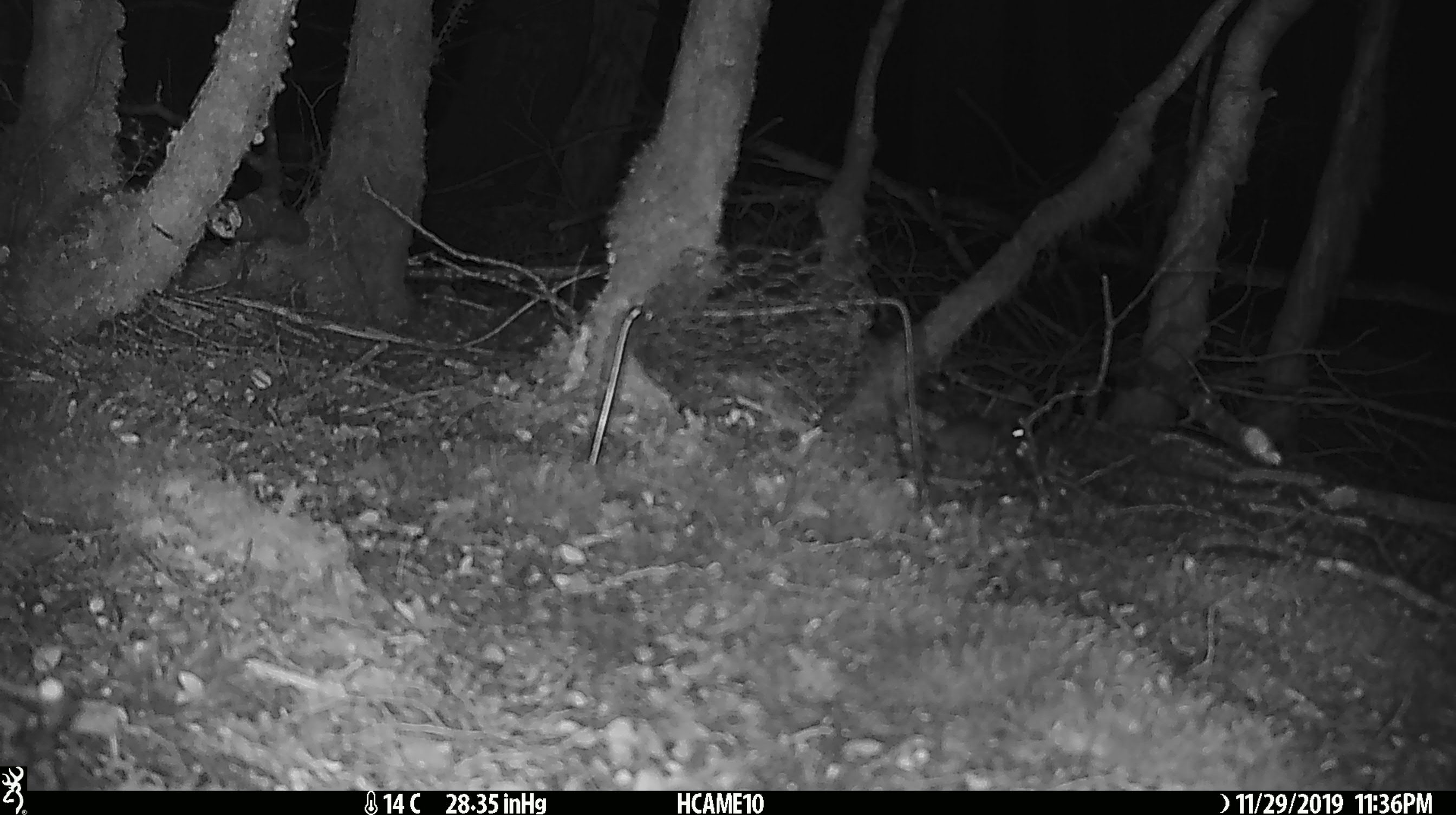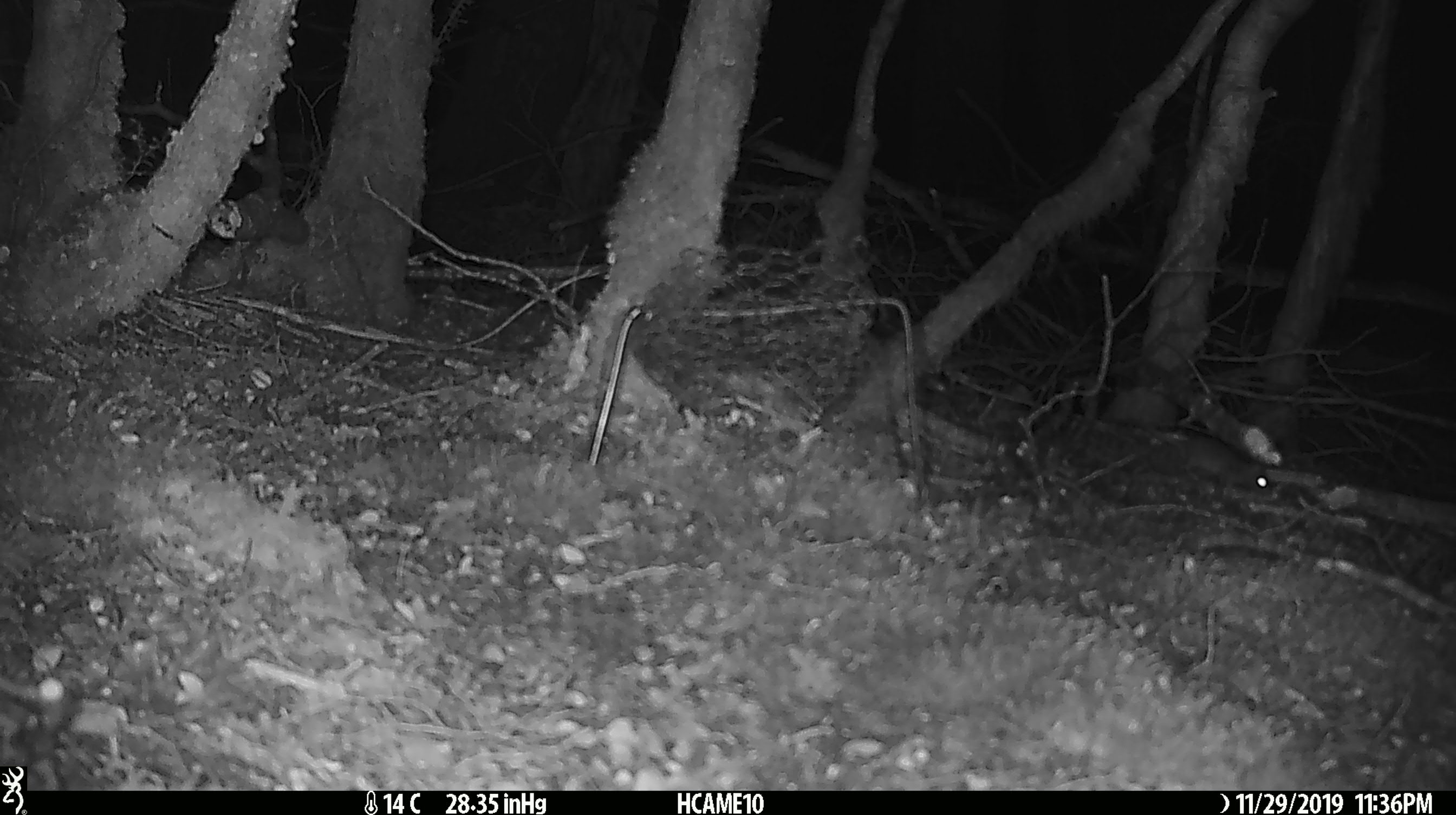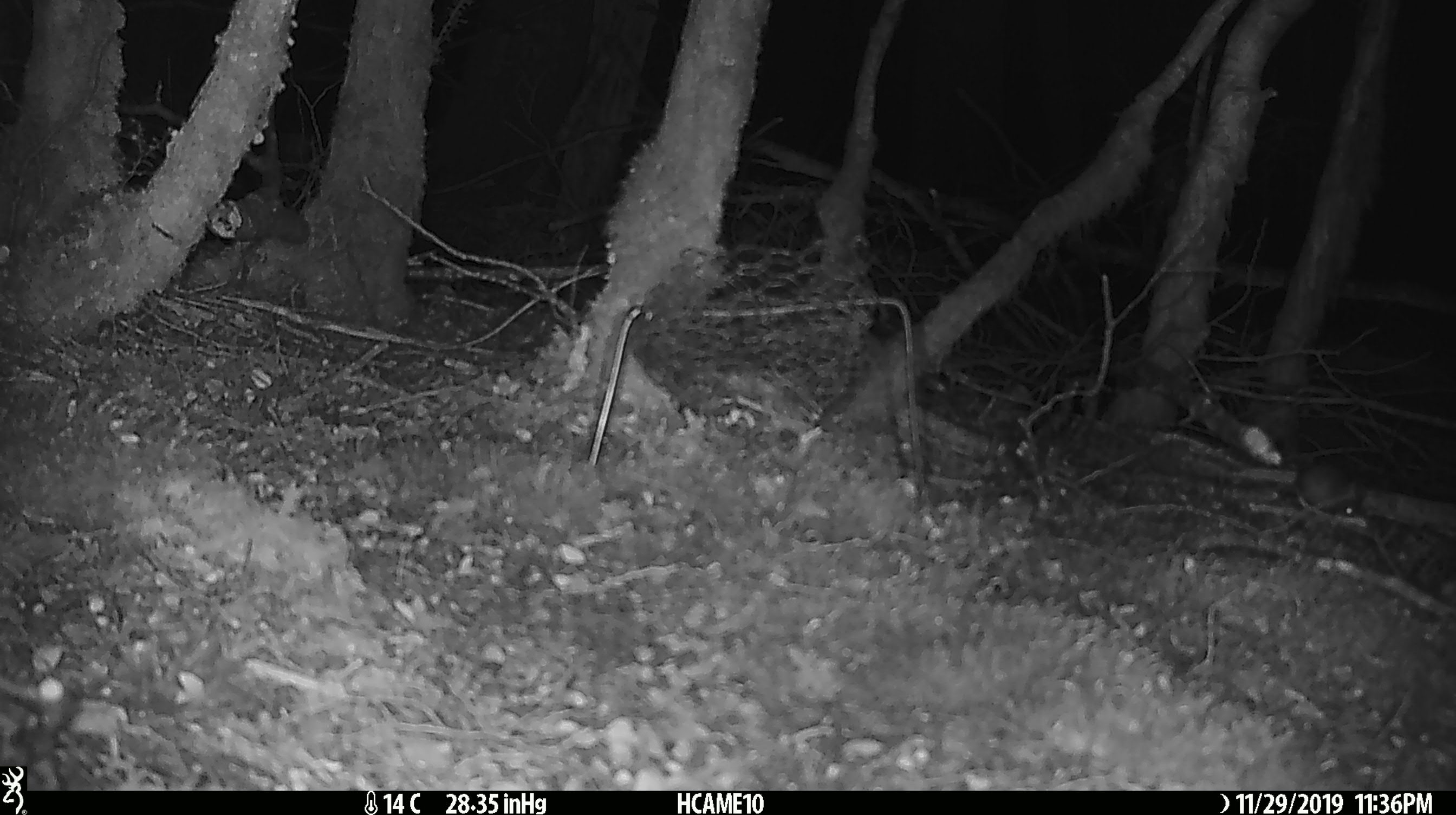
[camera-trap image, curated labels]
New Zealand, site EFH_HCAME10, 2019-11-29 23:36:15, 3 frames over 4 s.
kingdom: Animalia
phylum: Chordata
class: Mammalia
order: Rodentia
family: Muridae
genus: Mus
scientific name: Mus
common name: mouse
Mouse (Mus).